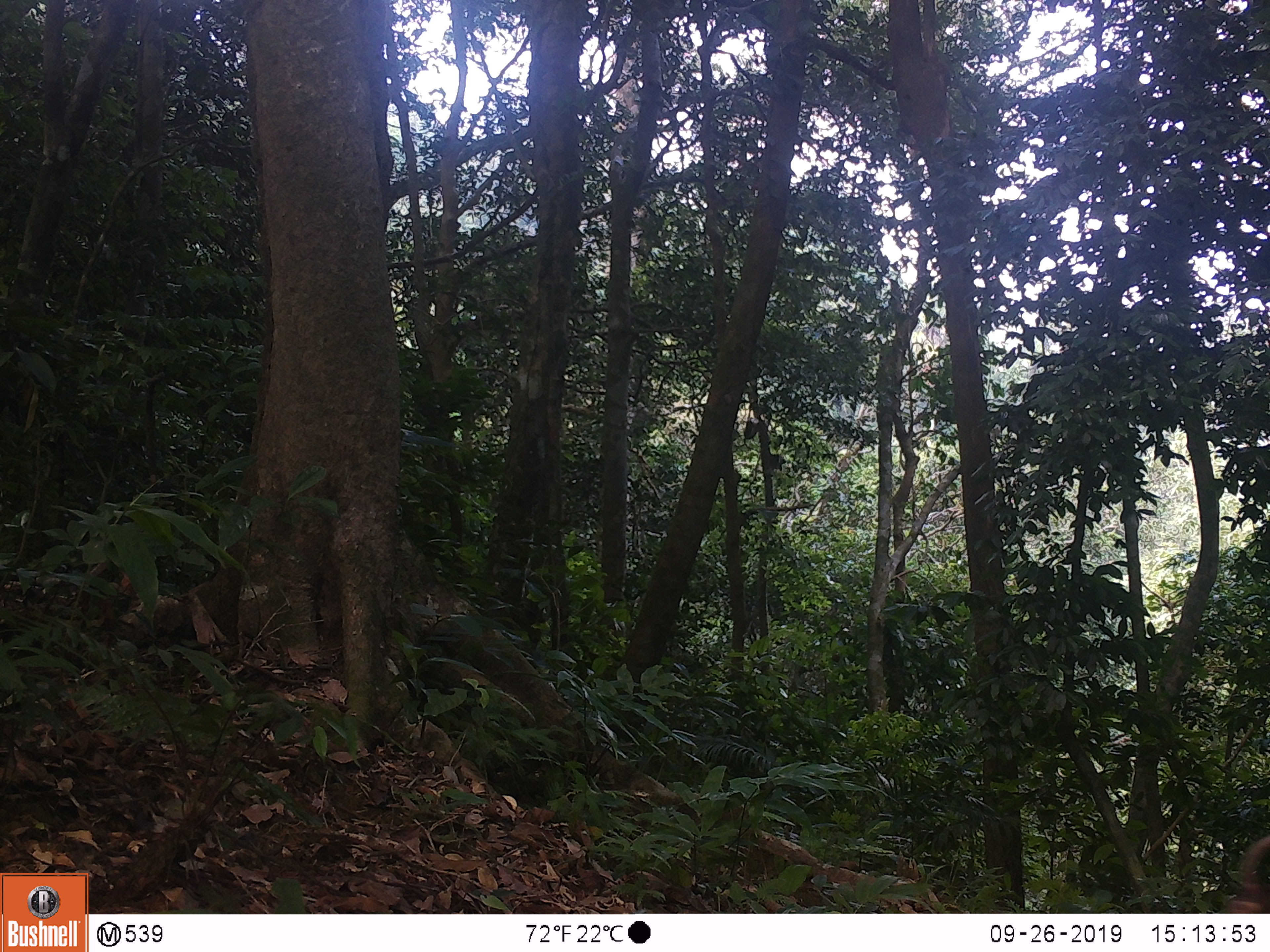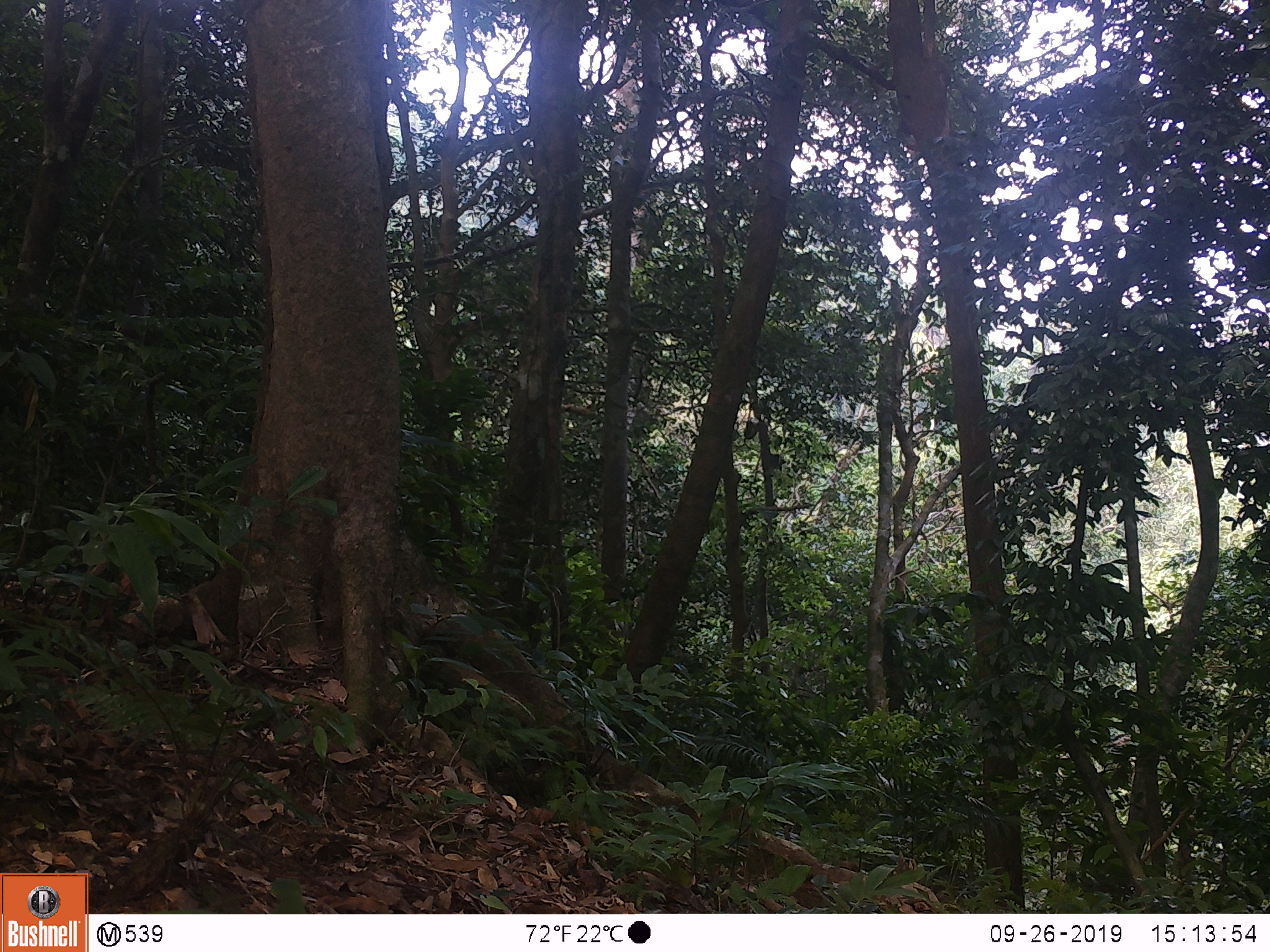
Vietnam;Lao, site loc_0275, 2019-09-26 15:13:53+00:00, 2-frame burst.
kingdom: Animalia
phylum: Chordata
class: Mammalia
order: Primates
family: Cercopithecidae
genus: Macaca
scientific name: Macaca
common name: macaques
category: assam or rhesus macaque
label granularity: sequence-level